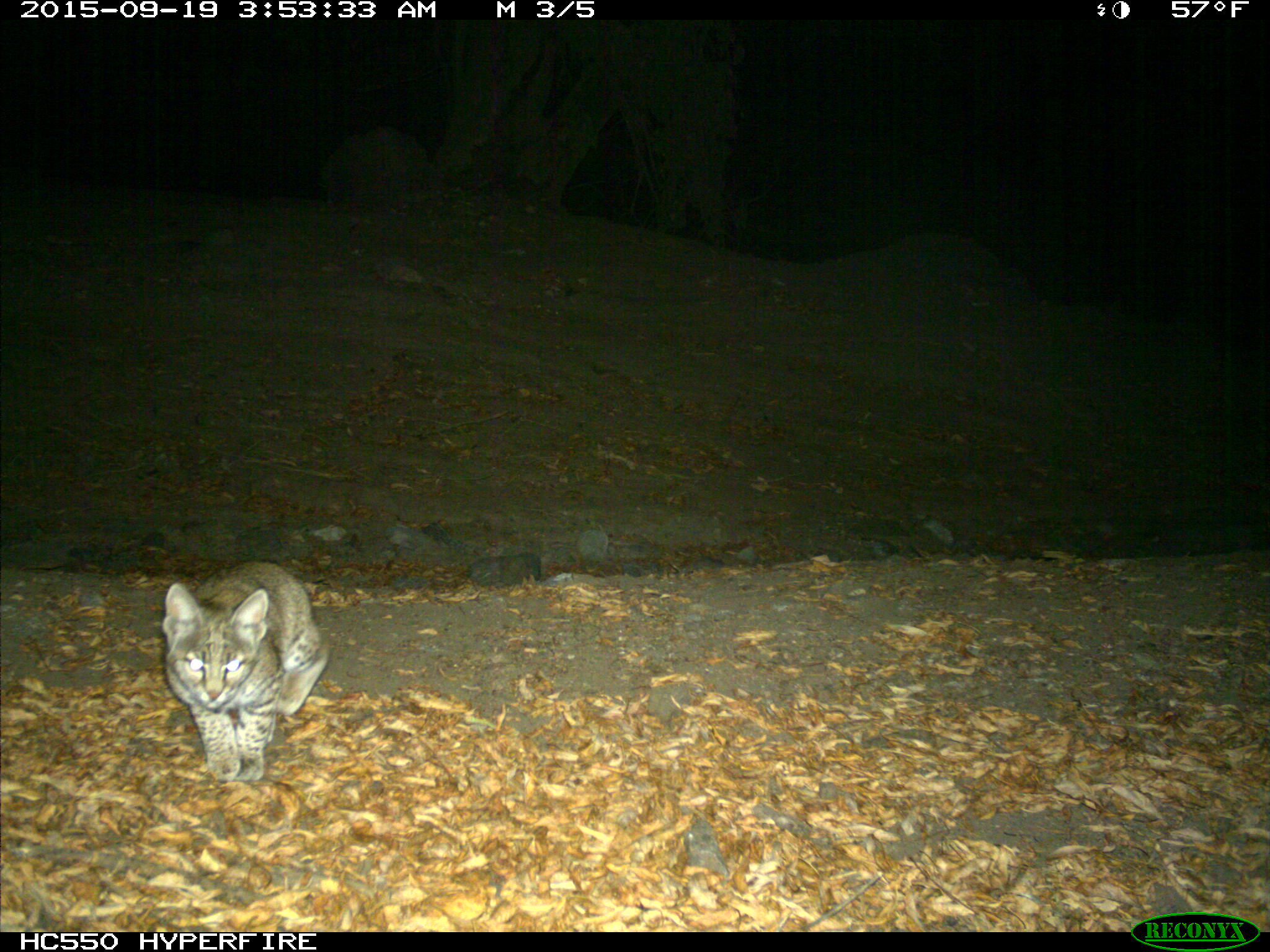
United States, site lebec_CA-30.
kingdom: Animalia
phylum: Chordata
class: Mammalia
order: Carnivora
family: Felidae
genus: Lynx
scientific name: Lynx rufus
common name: bobcat